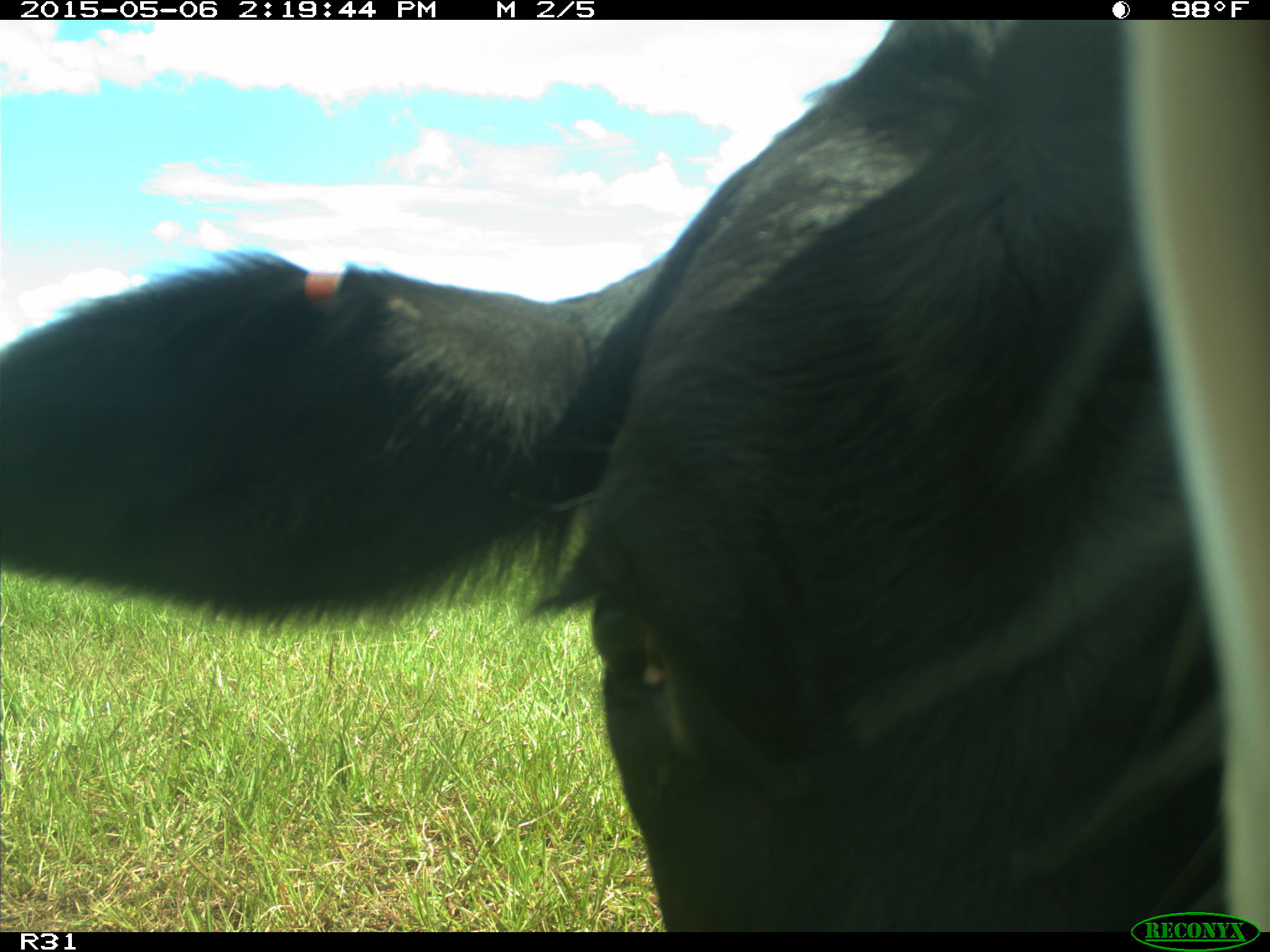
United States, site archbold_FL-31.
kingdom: Animalia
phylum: Chordata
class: Mammalia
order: Artiodactyla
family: Bovidae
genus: Bos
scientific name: Bos taurus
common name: domestic cow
Bos taurus (domestic cow).